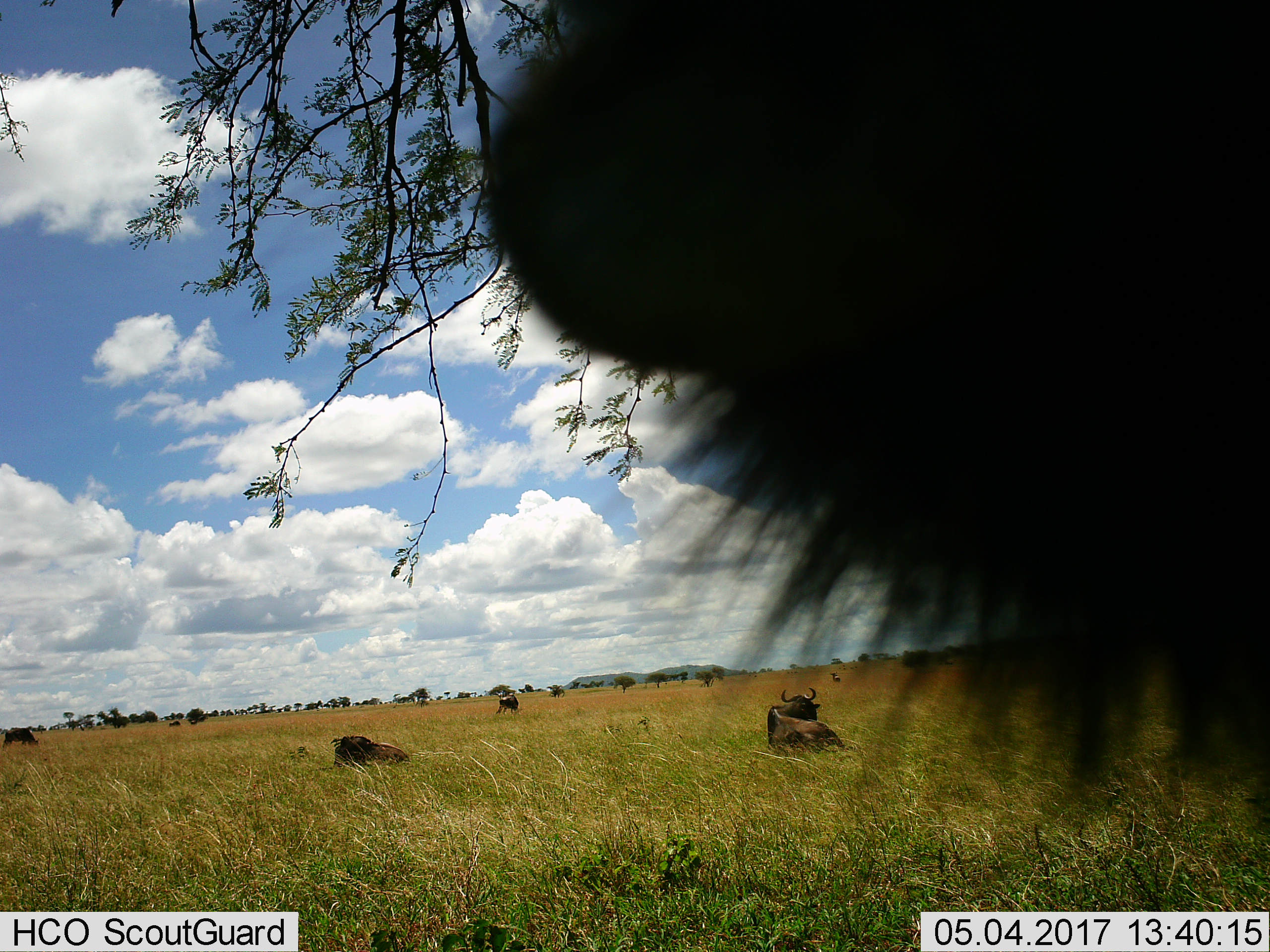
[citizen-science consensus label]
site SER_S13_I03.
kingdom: Animalia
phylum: Chordata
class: Mammalia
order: Artiodactyla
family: Bovidae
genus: Connochaetes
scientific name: Connochaetes taurinus taurinus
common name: blue wildebeest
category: wildebeestblue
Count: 7.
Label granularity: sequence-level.